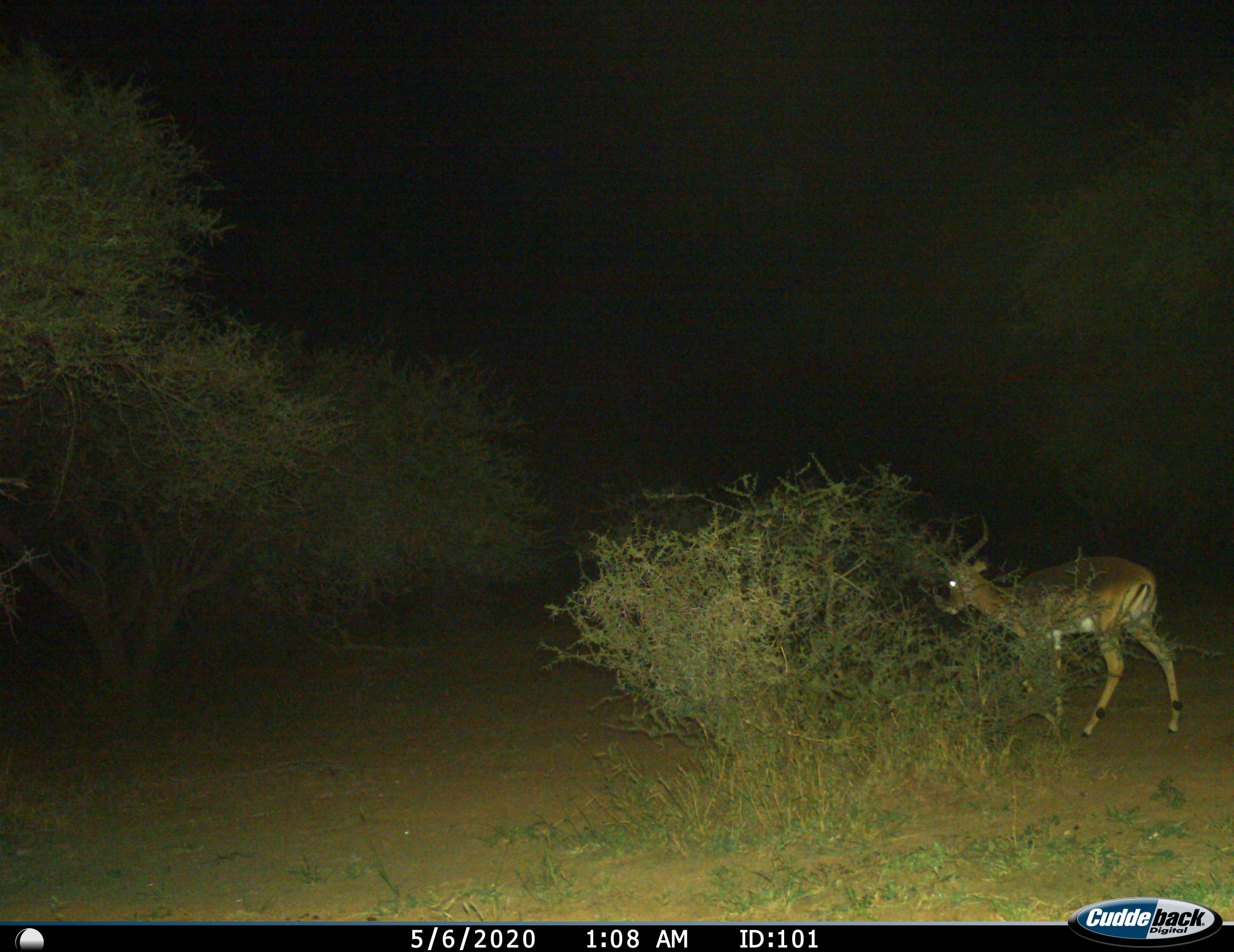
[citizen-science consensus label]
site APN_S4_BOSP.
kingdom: Animalia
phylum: Chordata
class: Mammalia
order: Artiodactyla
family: Bovidae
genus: Aepyceros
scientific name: Aepyceros melampus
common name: impala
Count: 1.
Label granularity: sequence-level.